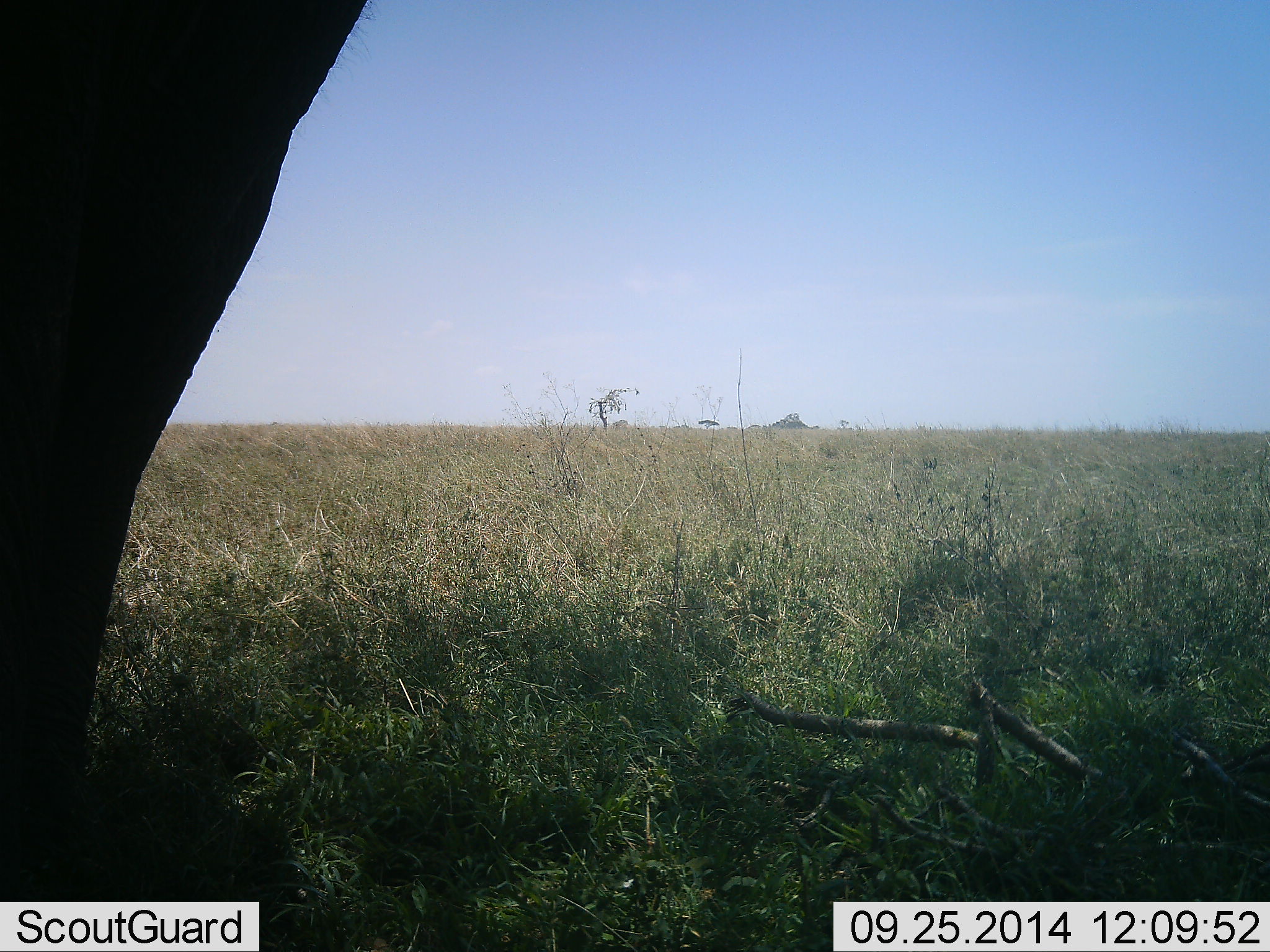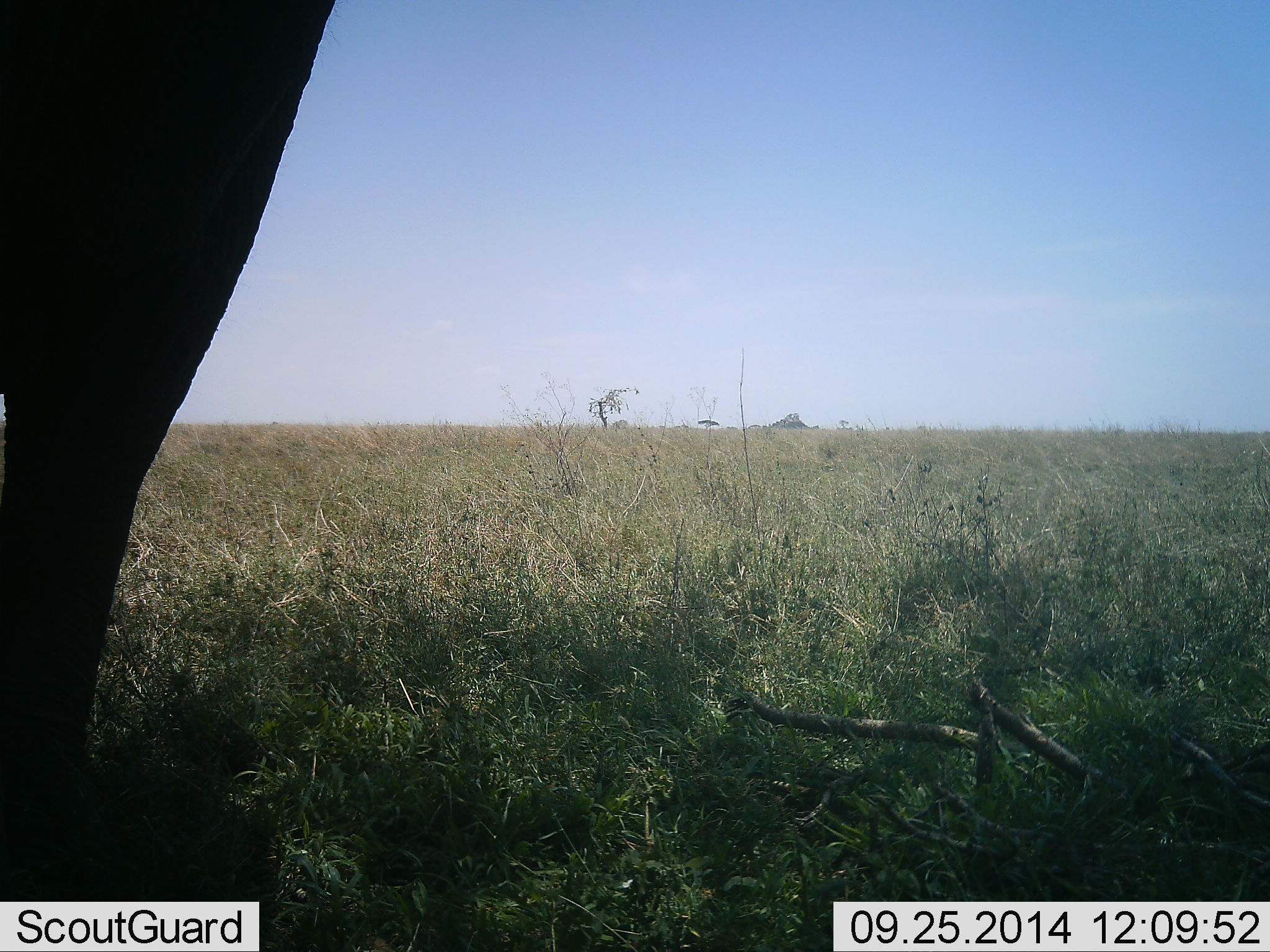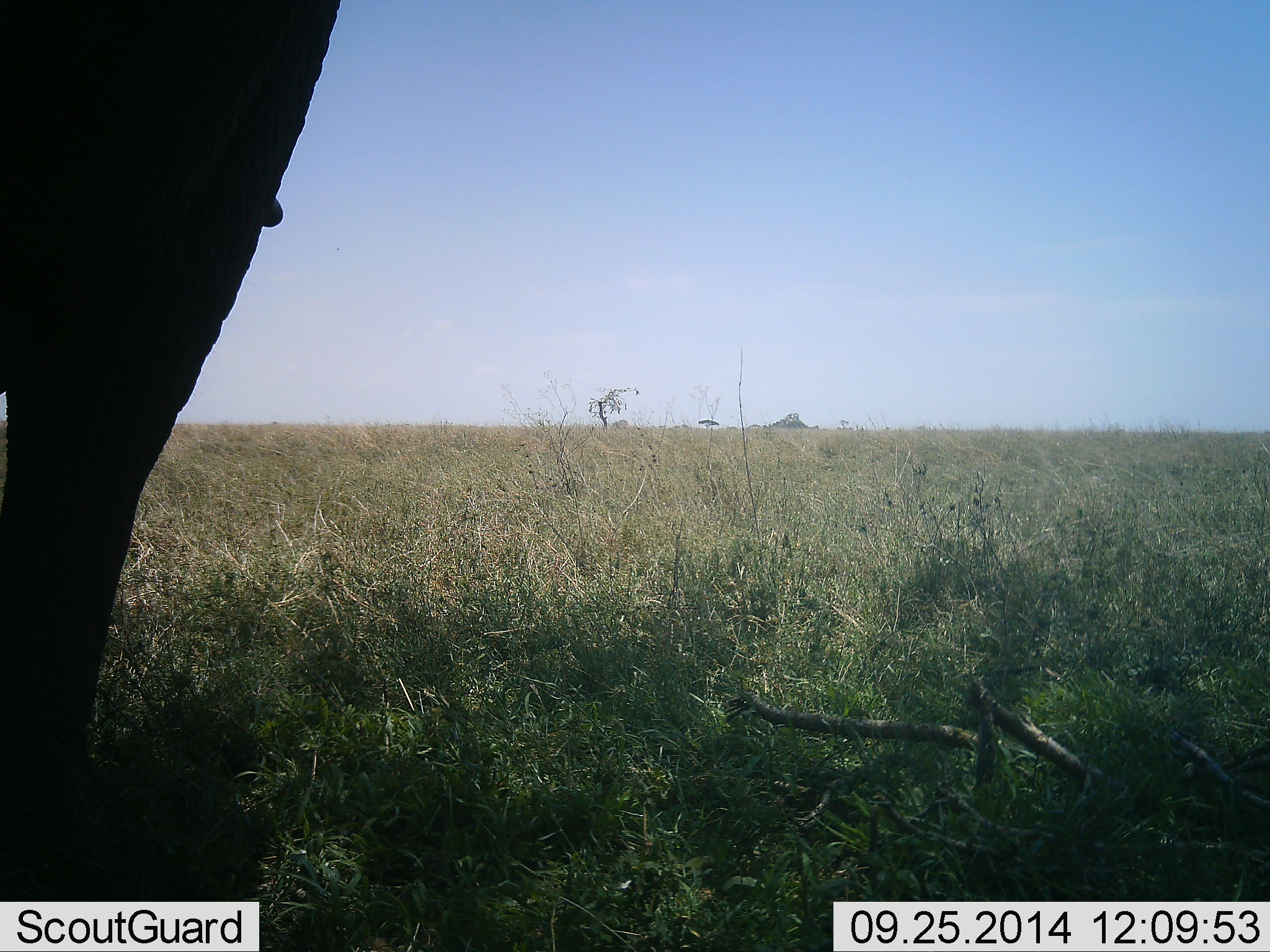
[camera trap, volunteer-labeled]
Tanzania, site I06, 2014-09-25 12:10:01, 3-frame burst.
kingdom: Animalia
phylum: Chordata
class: Mammalia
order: Proboscidea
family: Elephantidae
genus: Loxodonta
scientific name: Loxodonta africana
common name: african bush elephant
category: elephant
Elephant (african bush elephant) (Loxodonta africana), count 1. Behavior (volunteer vote fractions): standing 100%, resting 0%, moving 0%, interacting 0%. Young present (vote fraction): 0%. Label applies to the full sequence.